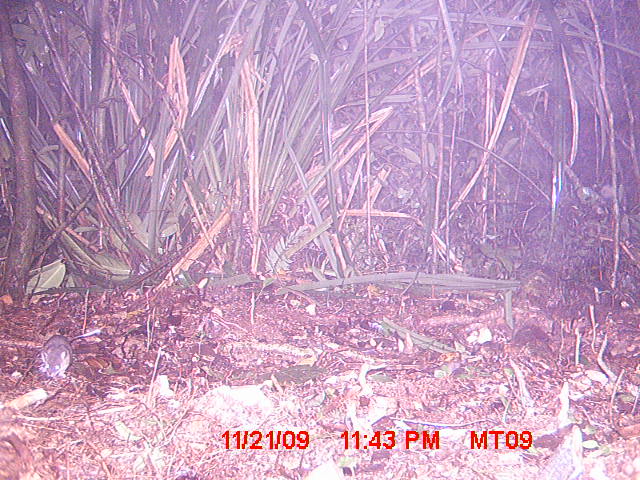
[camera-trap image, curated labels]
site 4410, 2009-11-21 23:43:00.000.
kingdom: Animalia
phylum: Chordata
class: Mammalia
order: Rodentia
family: Nesomyidae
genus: Eliurus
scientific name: Eliurus penicillatus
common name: white-tipped tufted-tailed rat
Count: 1.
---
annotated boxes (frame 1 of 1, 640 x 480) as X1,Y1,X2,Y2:
eliurus penicillatus: 36,326,102,380